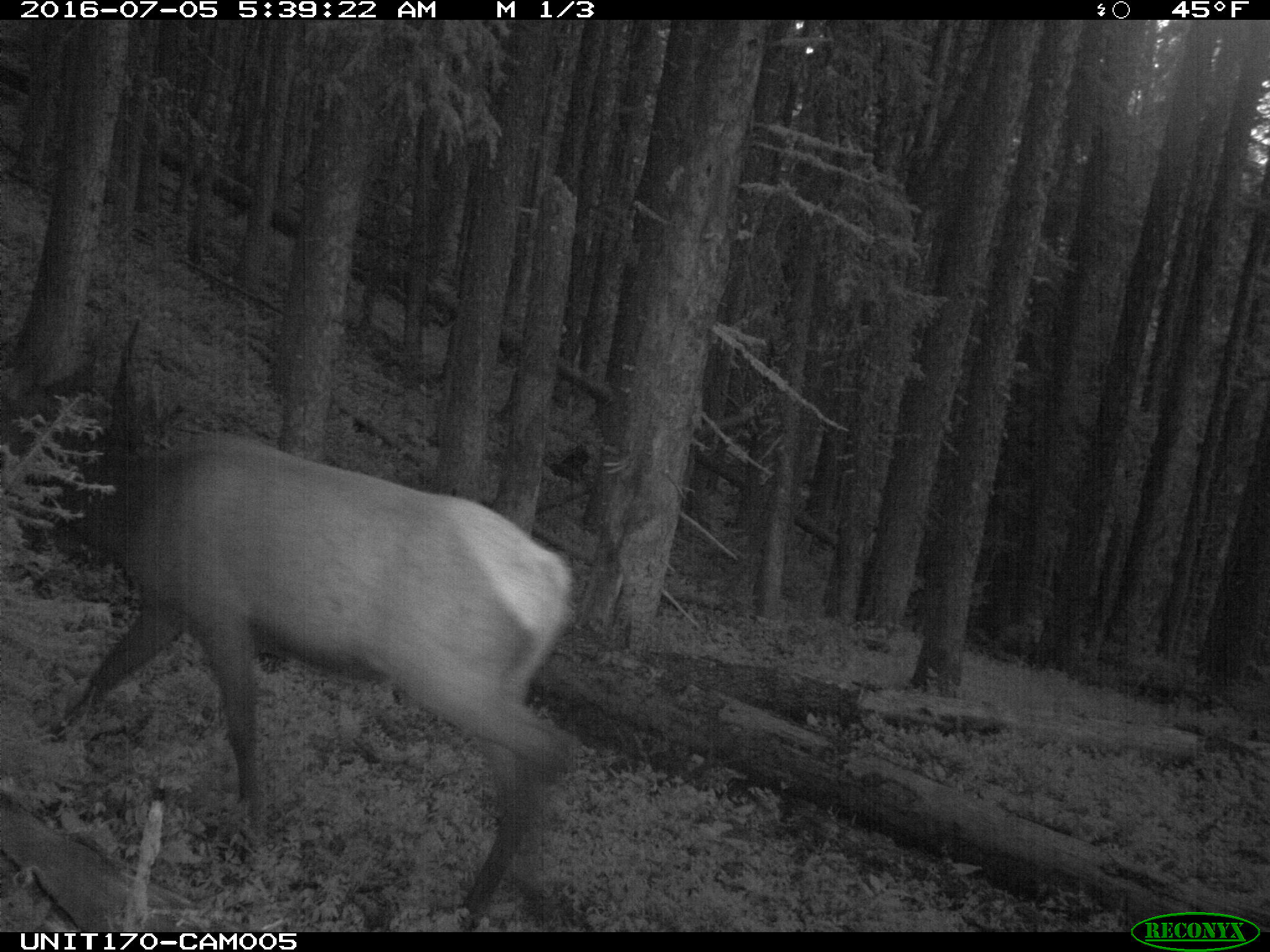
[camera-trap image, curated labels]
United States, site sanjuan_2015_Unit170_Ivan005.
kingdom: Animalia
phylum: Chordata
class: Mammalia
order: Artiodactyla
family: Cervidae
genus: Cervus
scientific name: Cervus elaphus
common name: red deer